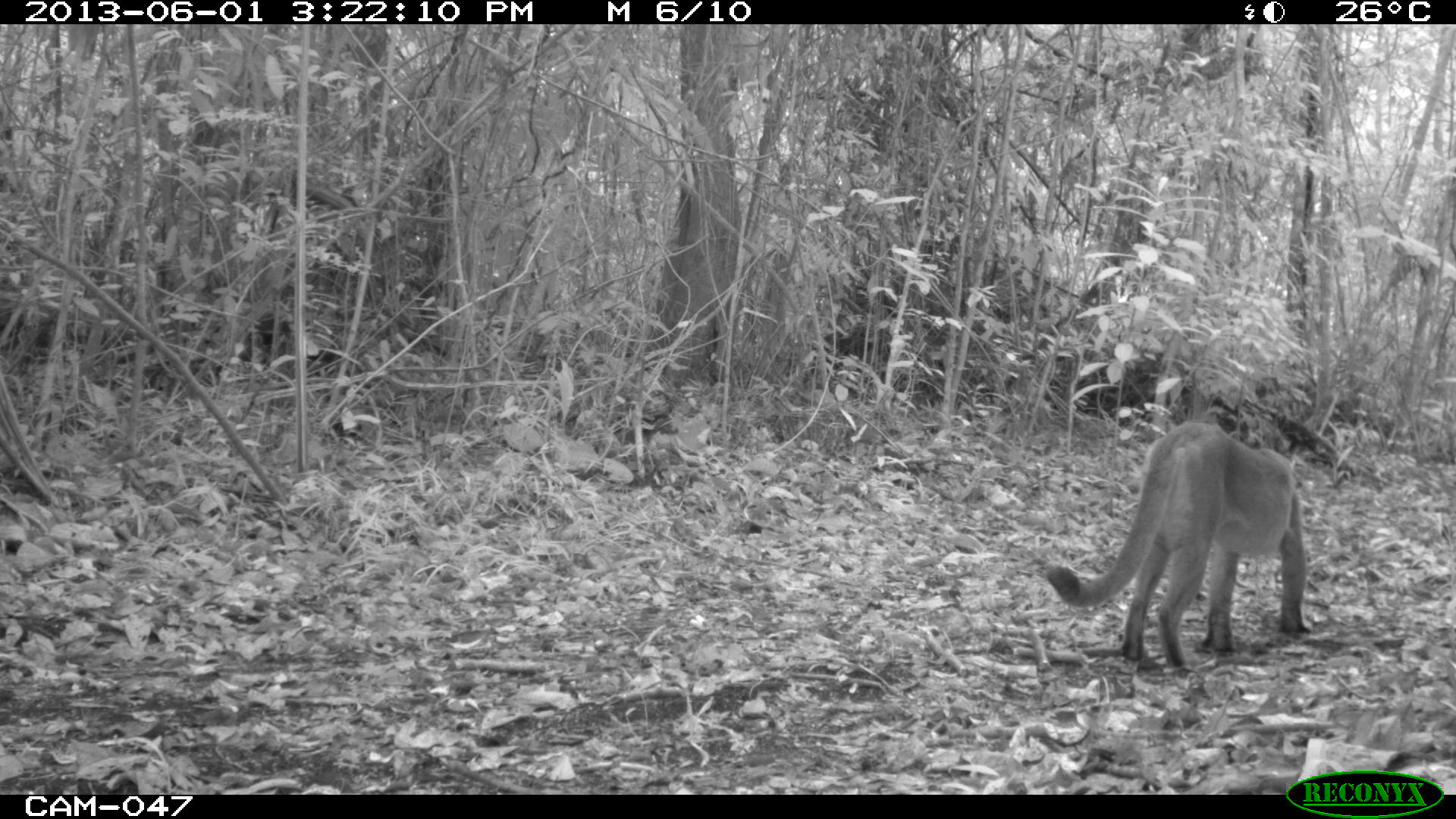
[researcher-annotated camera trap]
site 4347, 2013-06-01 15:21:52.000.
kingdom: Animalia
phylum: Chordata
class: Mammalia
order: Carnivora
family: Felidae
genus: Puma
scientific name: Puma concolor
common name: mountain lion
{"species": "Puma concolor (mountain lion)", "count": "1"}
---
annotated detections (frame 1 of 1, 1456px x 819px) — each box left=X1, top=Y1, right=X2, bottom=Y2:
puma concolor: left=1036, top=419, right=1311, bottom=680